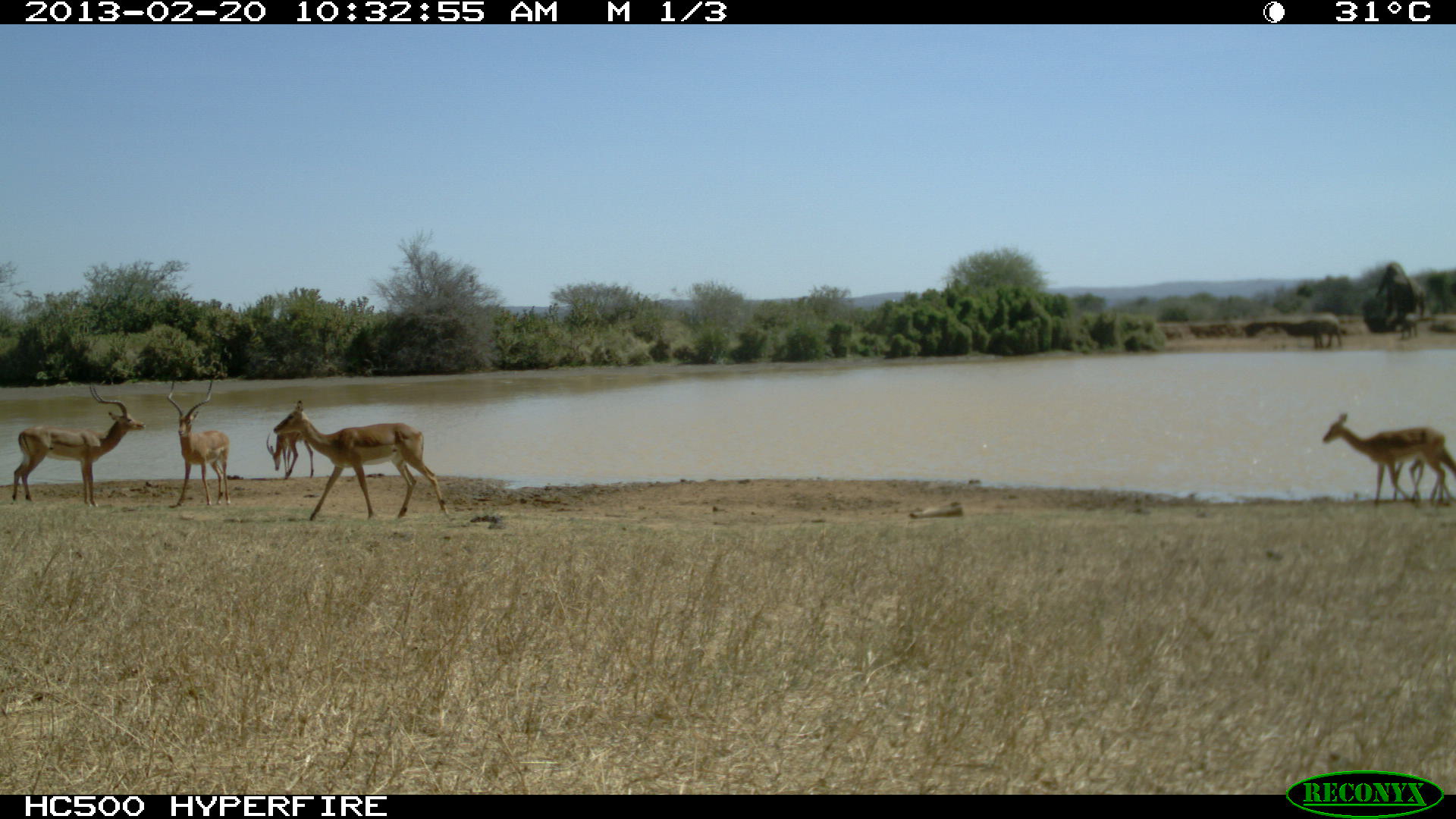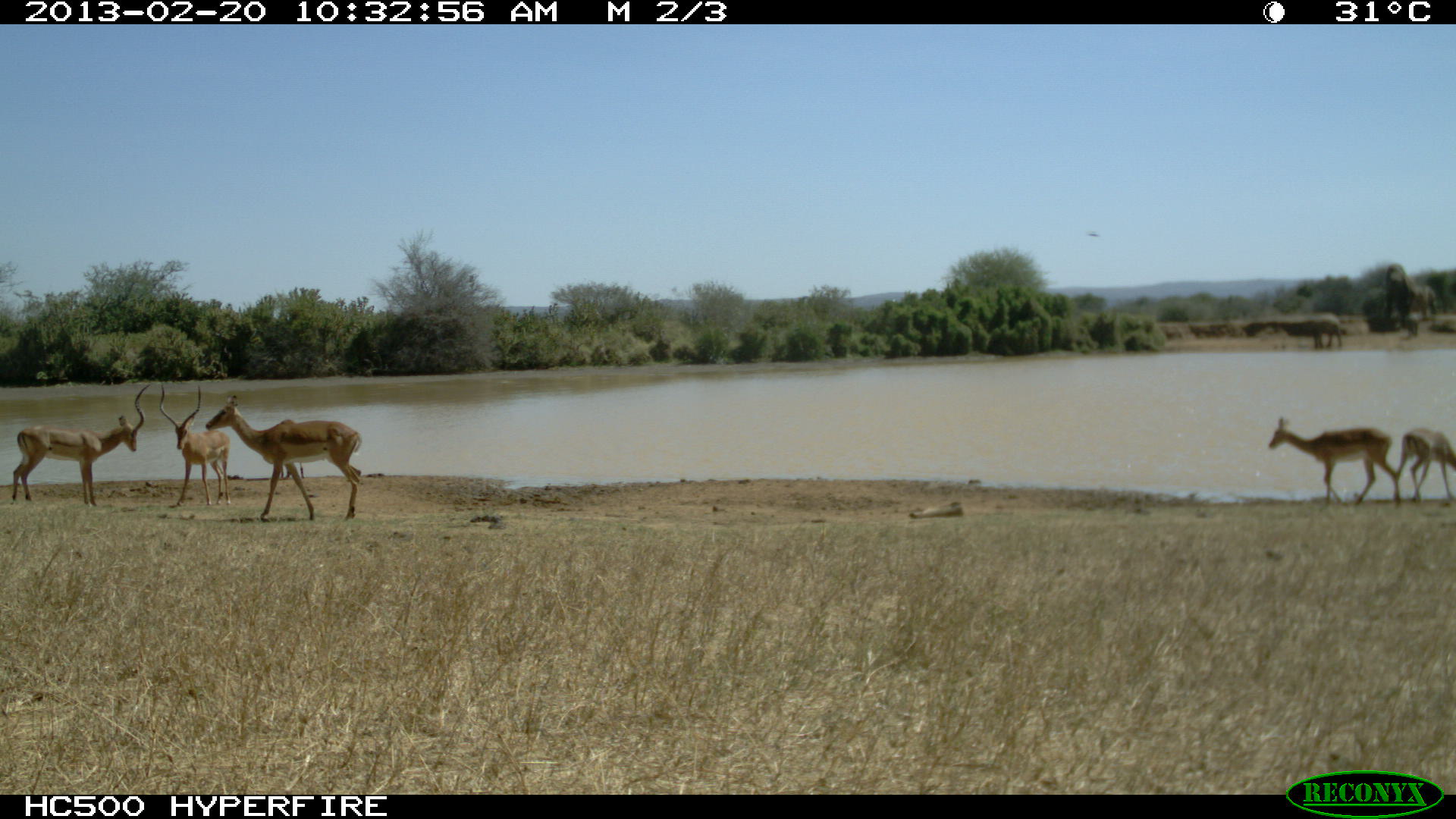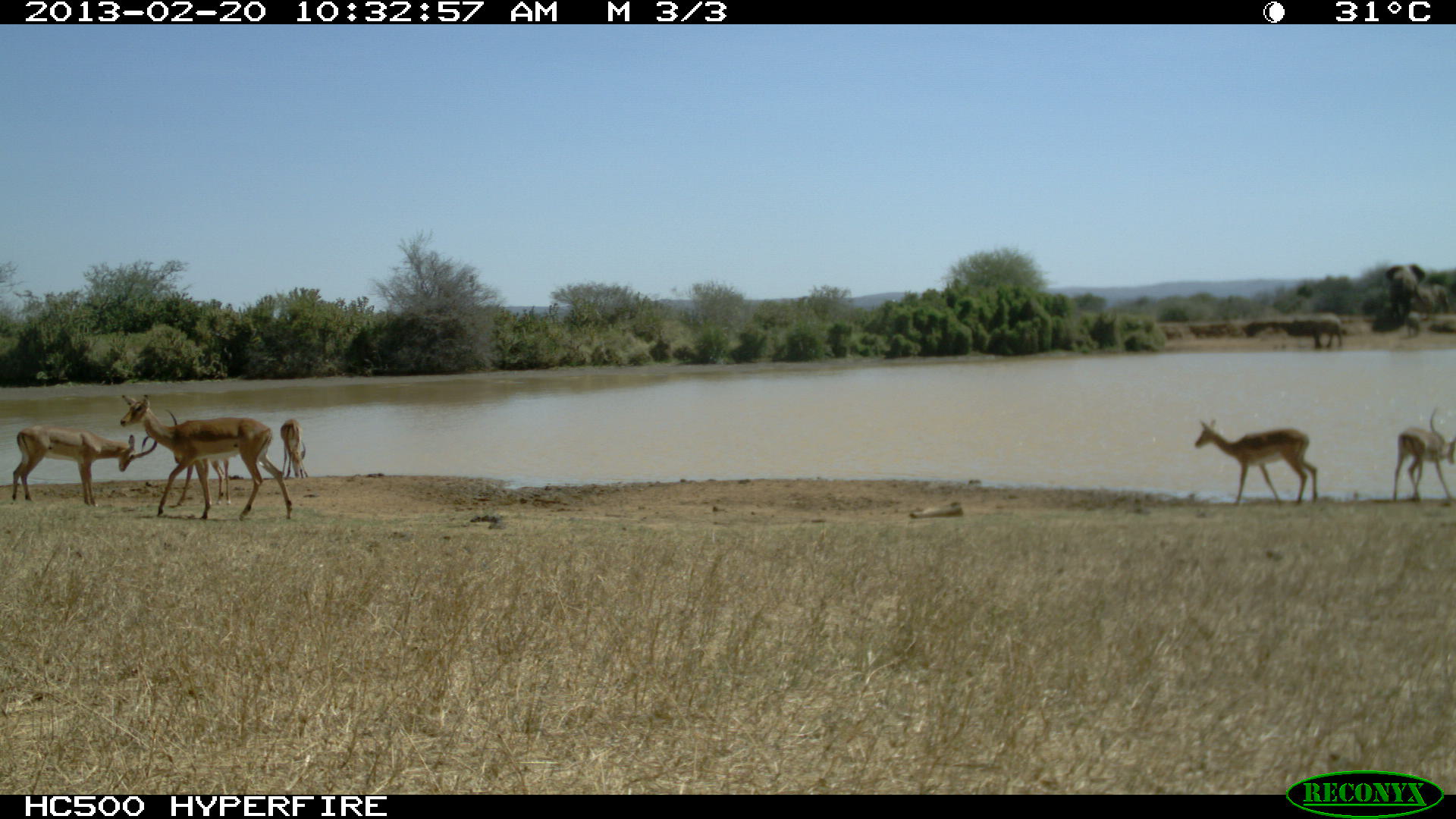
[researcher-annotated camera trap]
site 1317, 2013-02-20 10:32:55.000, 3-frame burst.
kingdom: Animalia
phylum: Chordata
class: Mammalia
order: Artiodactyla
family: Bovidae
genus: Aepyceros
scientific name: Aepyceros melampus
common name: impala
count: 6